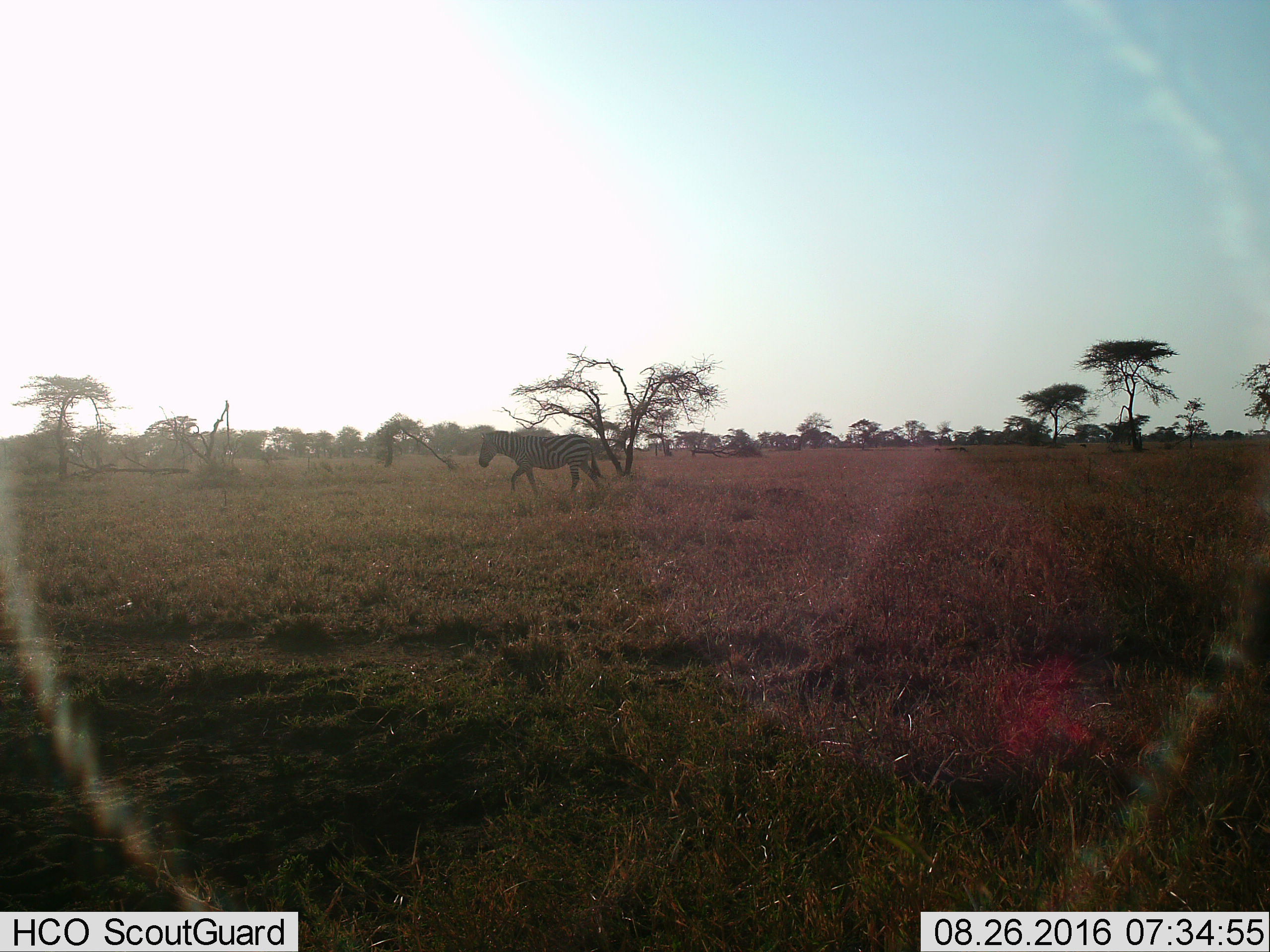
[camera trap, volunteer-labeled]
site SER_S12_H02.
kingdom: Animalia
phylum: Chordata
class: Mammalia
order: Perissodactyla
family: Equidae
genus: Equus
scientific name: Equus quagga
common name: plains zebra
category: zebraplains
Zebraplains (plains zebra) (Equus quagga), count 1. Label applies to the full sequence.